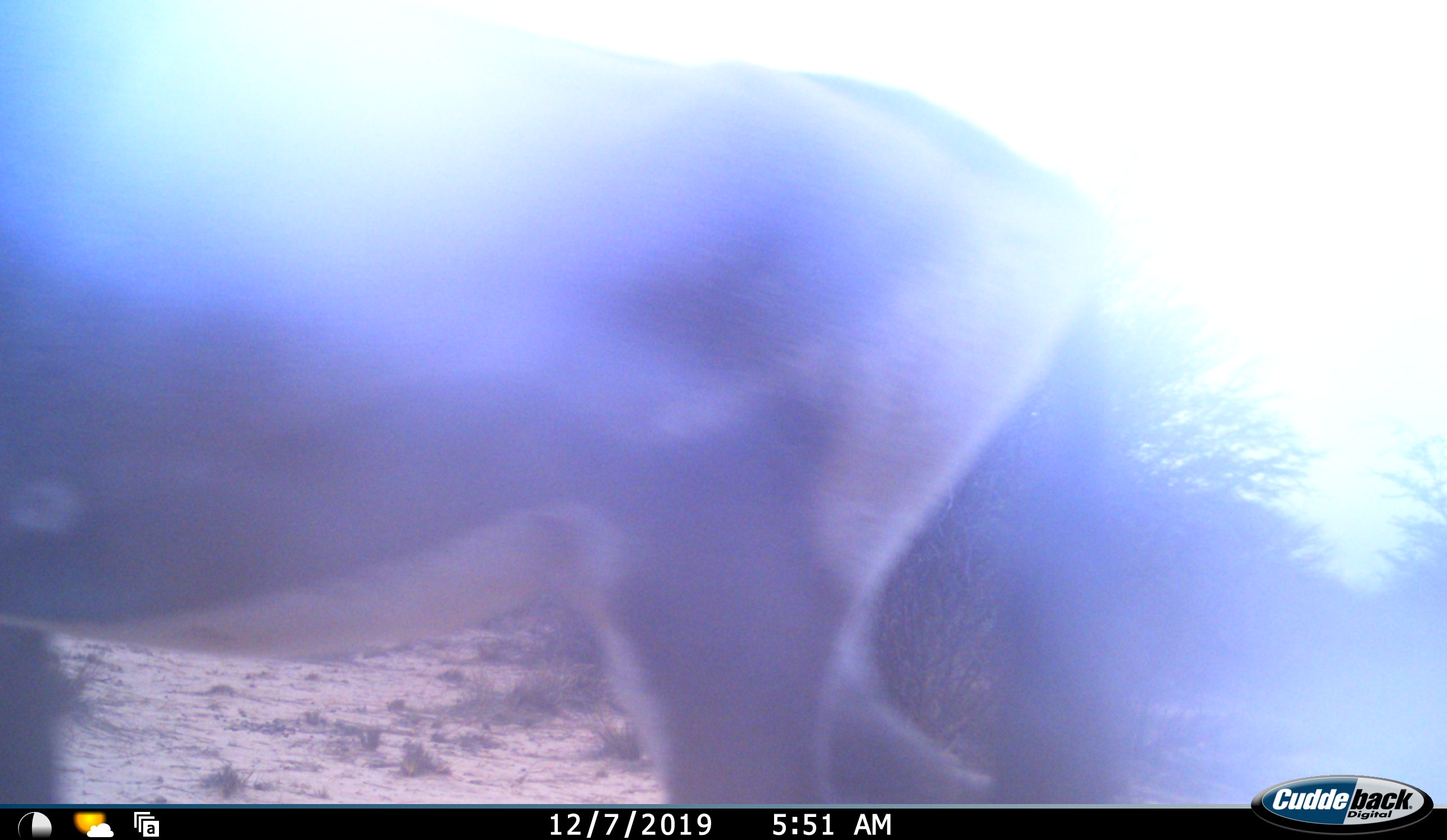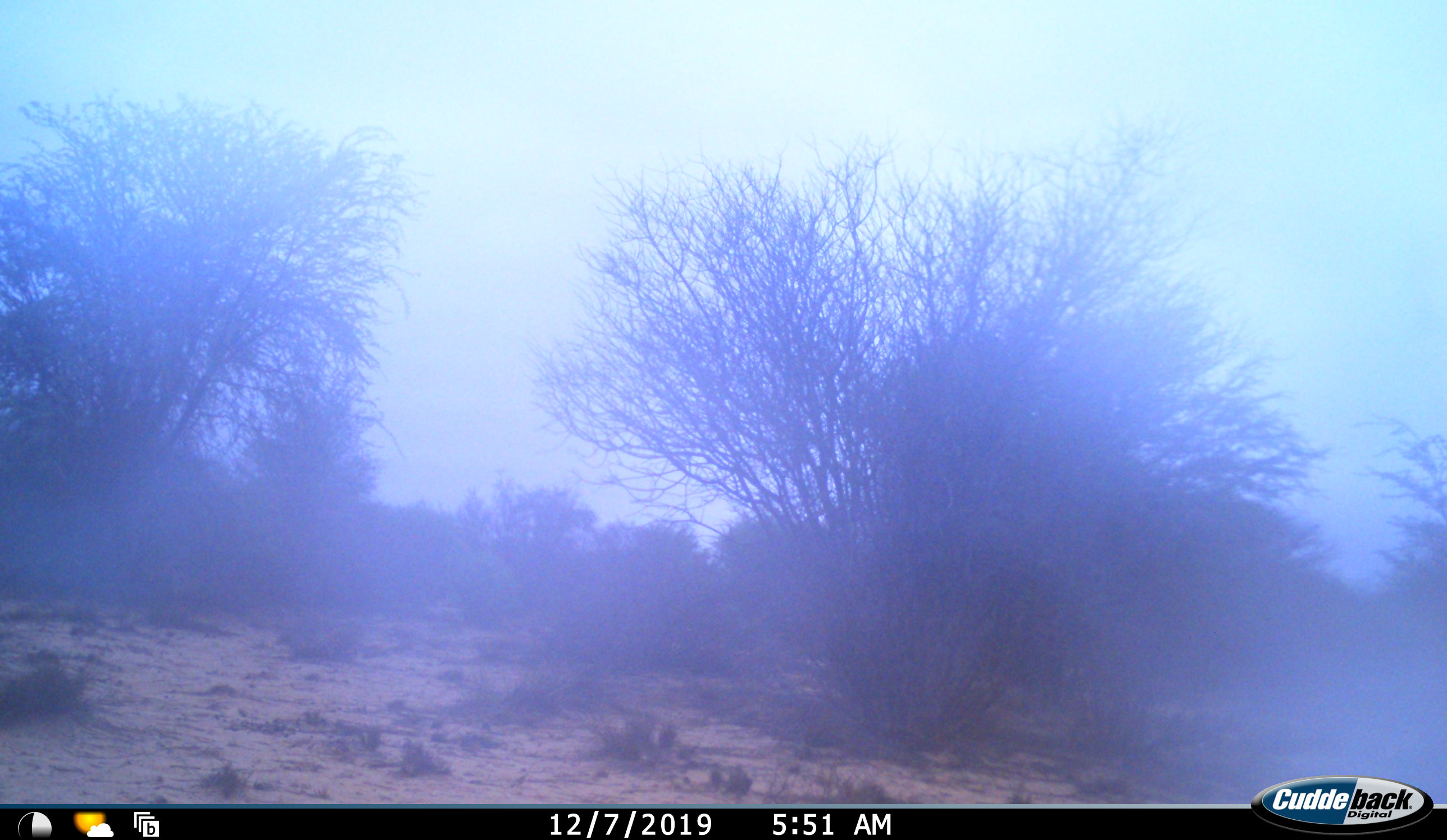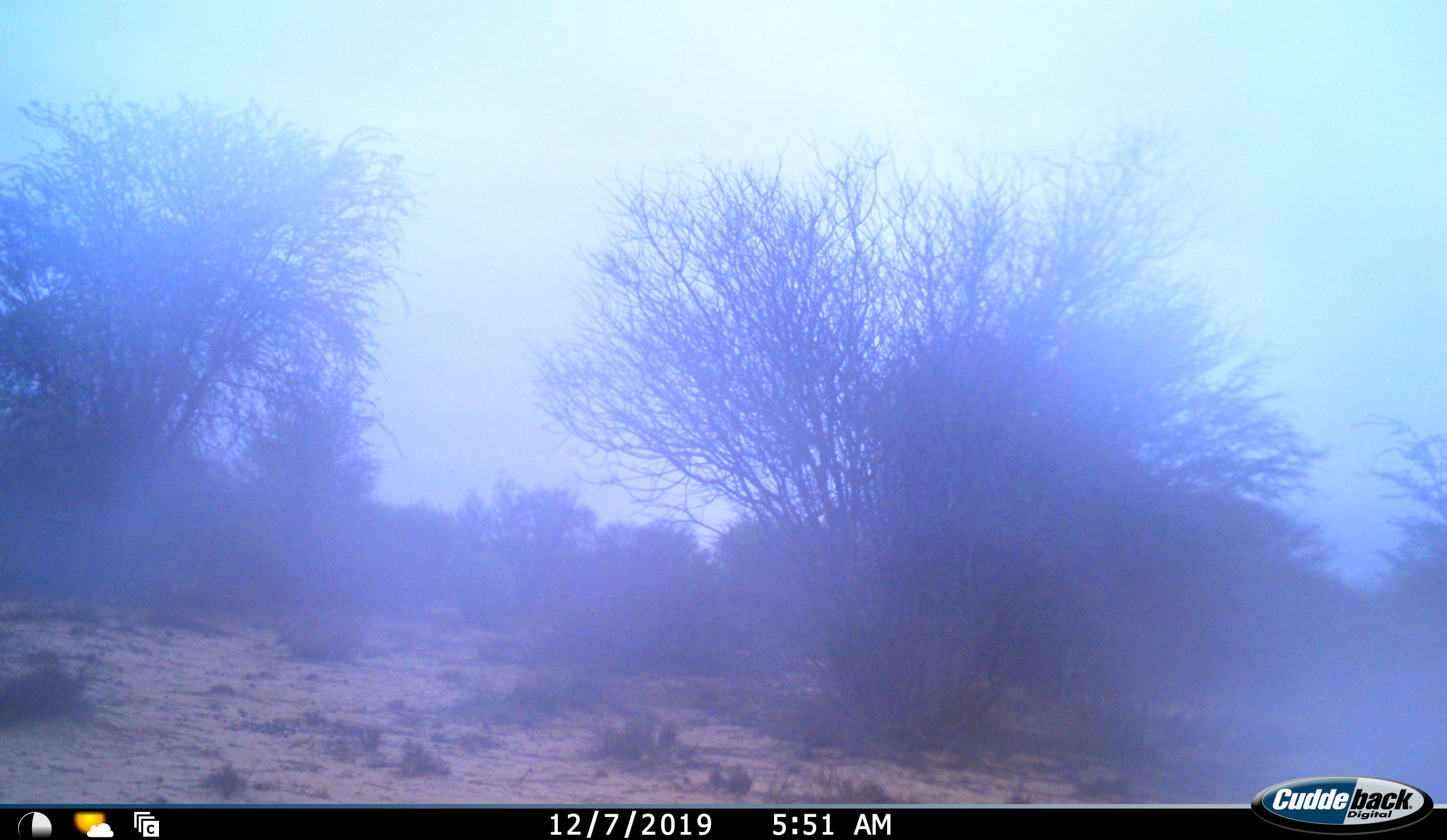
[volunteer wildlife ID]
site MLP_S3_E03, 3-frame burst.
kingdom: Animalia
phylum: Chordata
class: Mammalia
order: Artiodactyla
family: Bovidae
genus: Aepyceros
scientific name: Aepyceros melampus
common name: impala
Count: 1.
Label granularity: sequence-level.